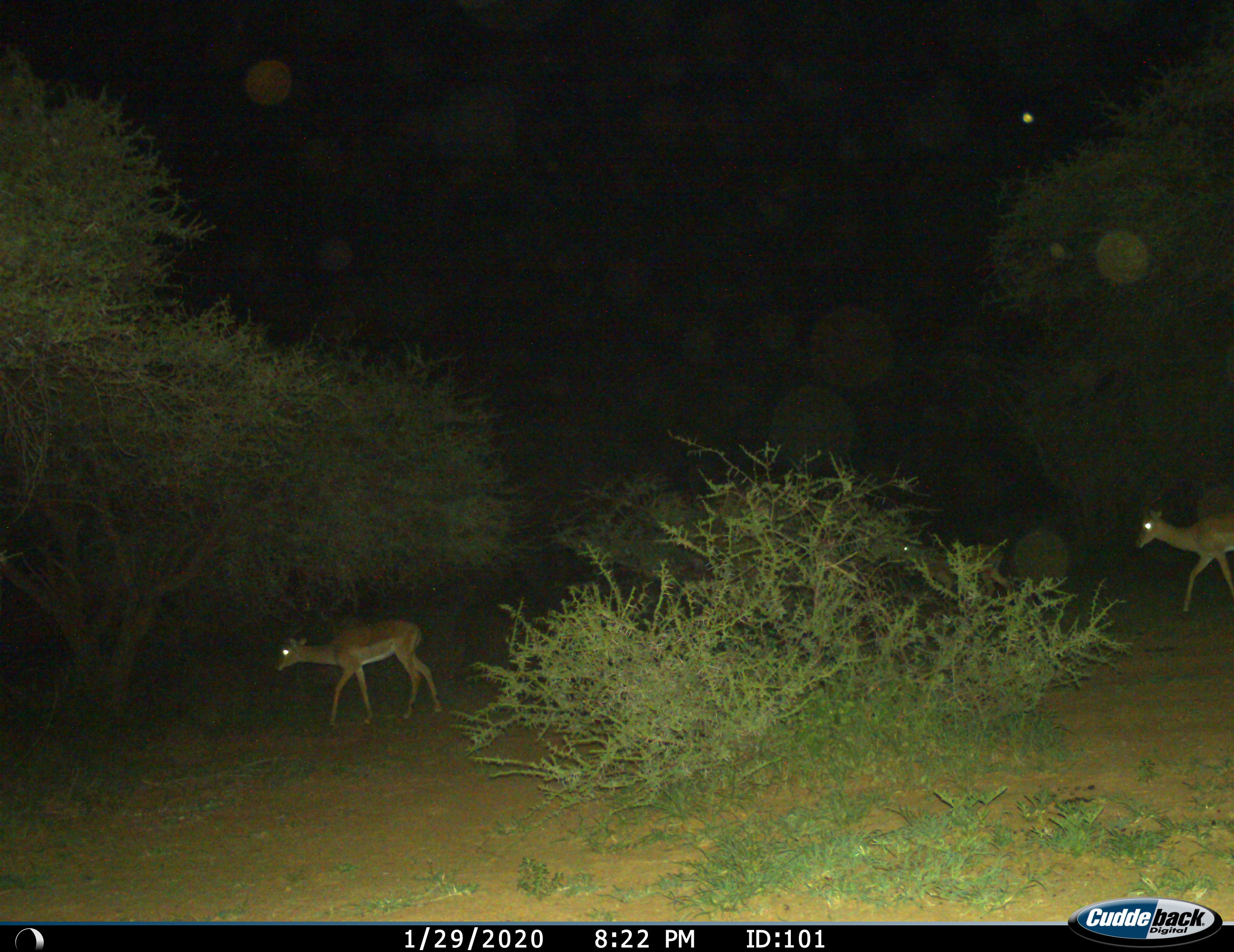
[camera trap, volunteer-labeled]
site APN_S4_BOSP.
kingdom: Animalia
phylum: Chordata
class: Mammalia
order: Artiodactyla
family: Bovidae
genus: Aepyceros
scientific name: Aepyceros melampus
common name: impala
Impala (Aepyceros melampus), count 3. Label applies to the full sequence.